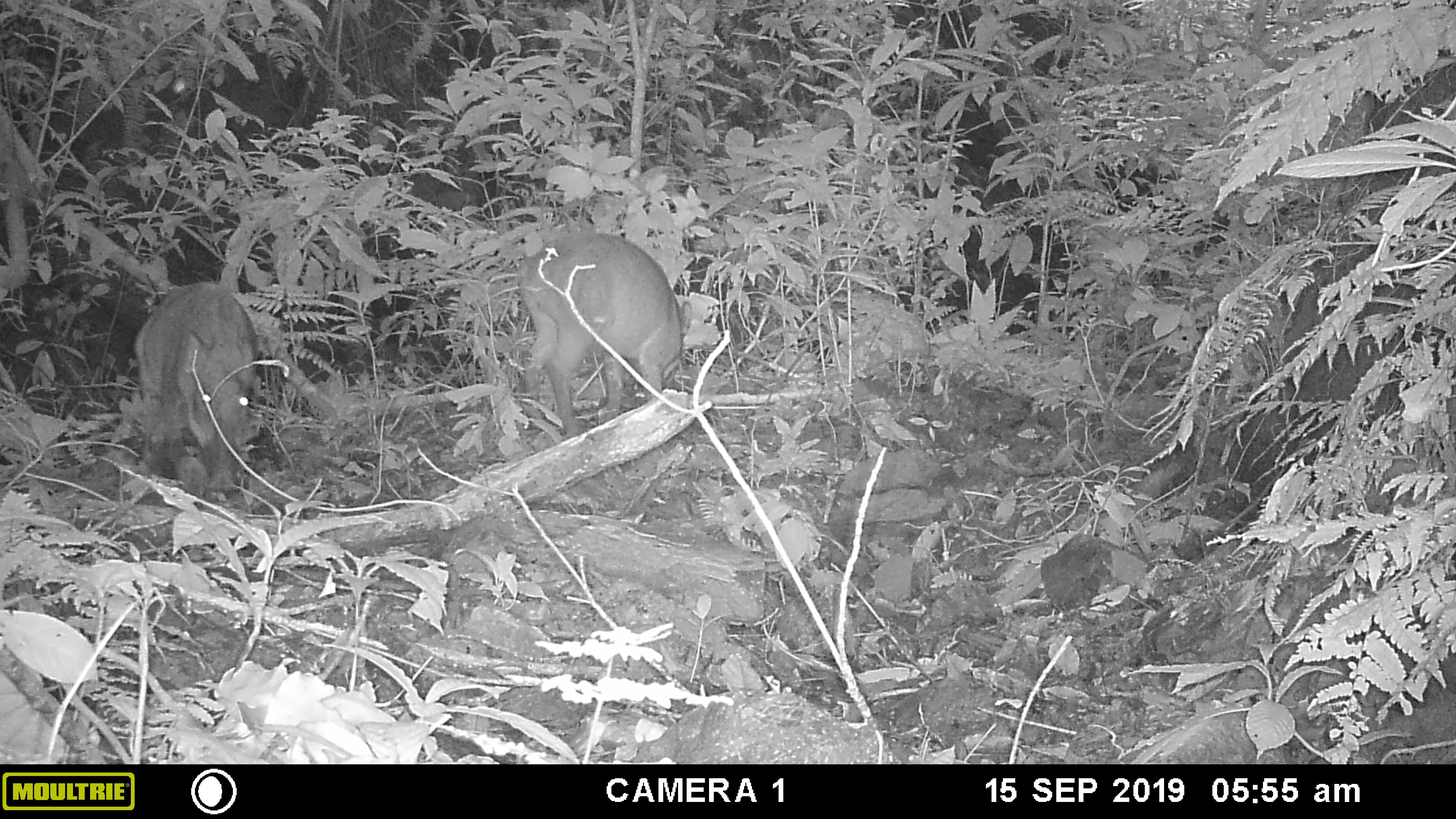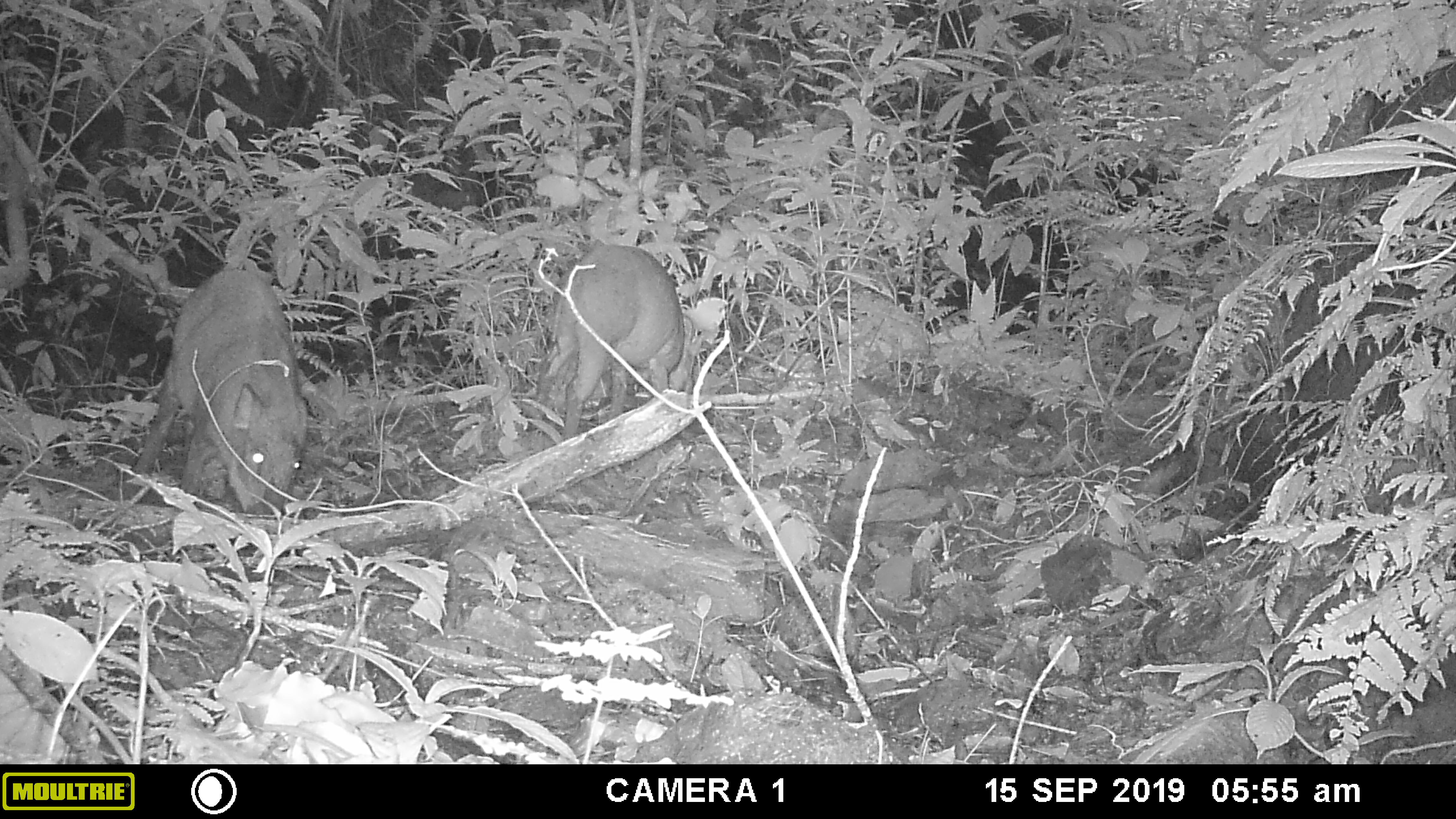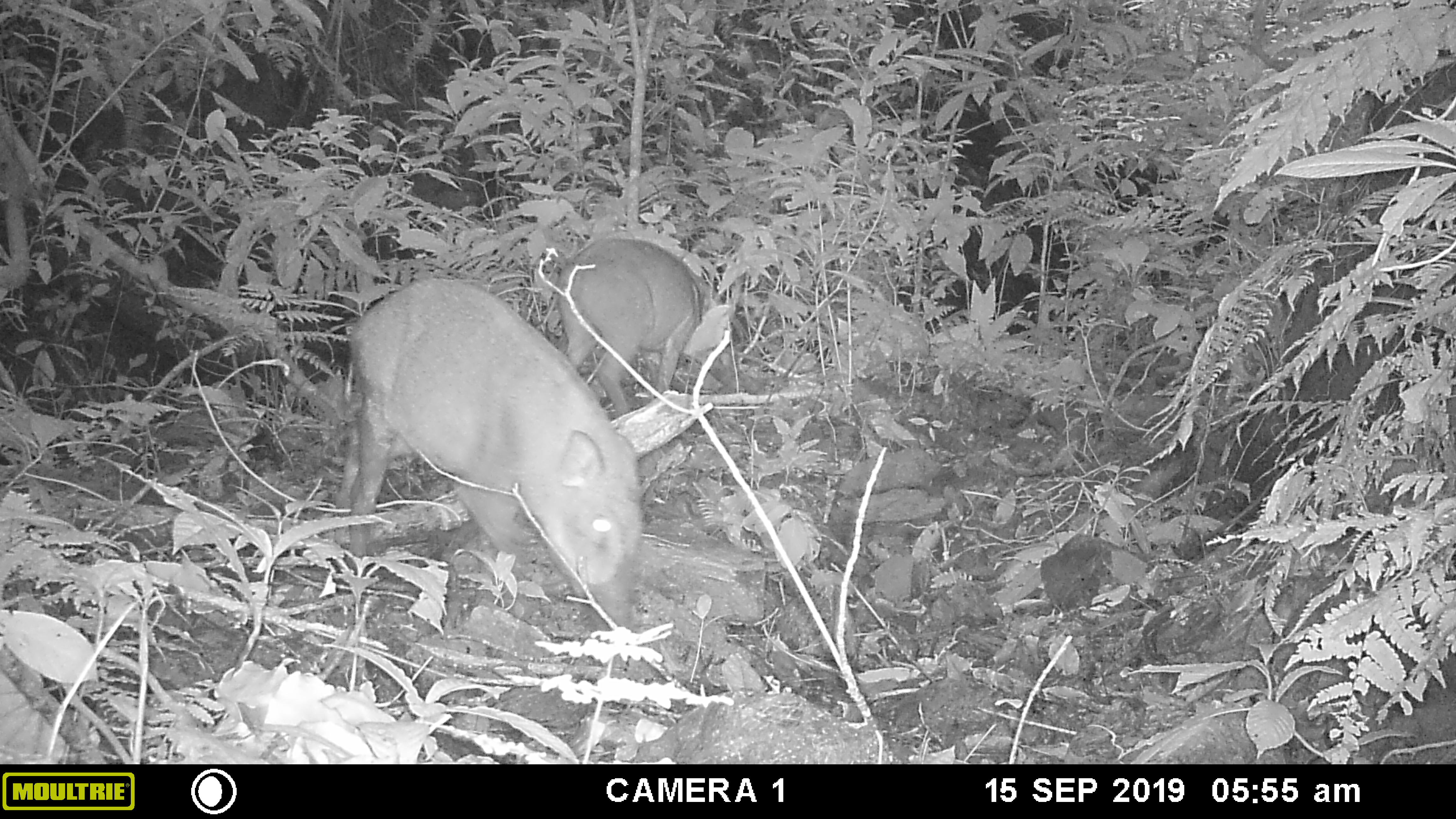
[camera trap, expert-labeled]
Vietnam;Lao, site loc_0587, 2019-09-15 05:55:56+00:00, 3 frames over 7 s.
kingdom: Animalia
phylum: Chordata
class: Mammalia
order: Artiodactyla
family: Suidae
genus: Sus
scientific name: Sus scrofa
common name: eurasian wild pig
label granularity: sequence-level